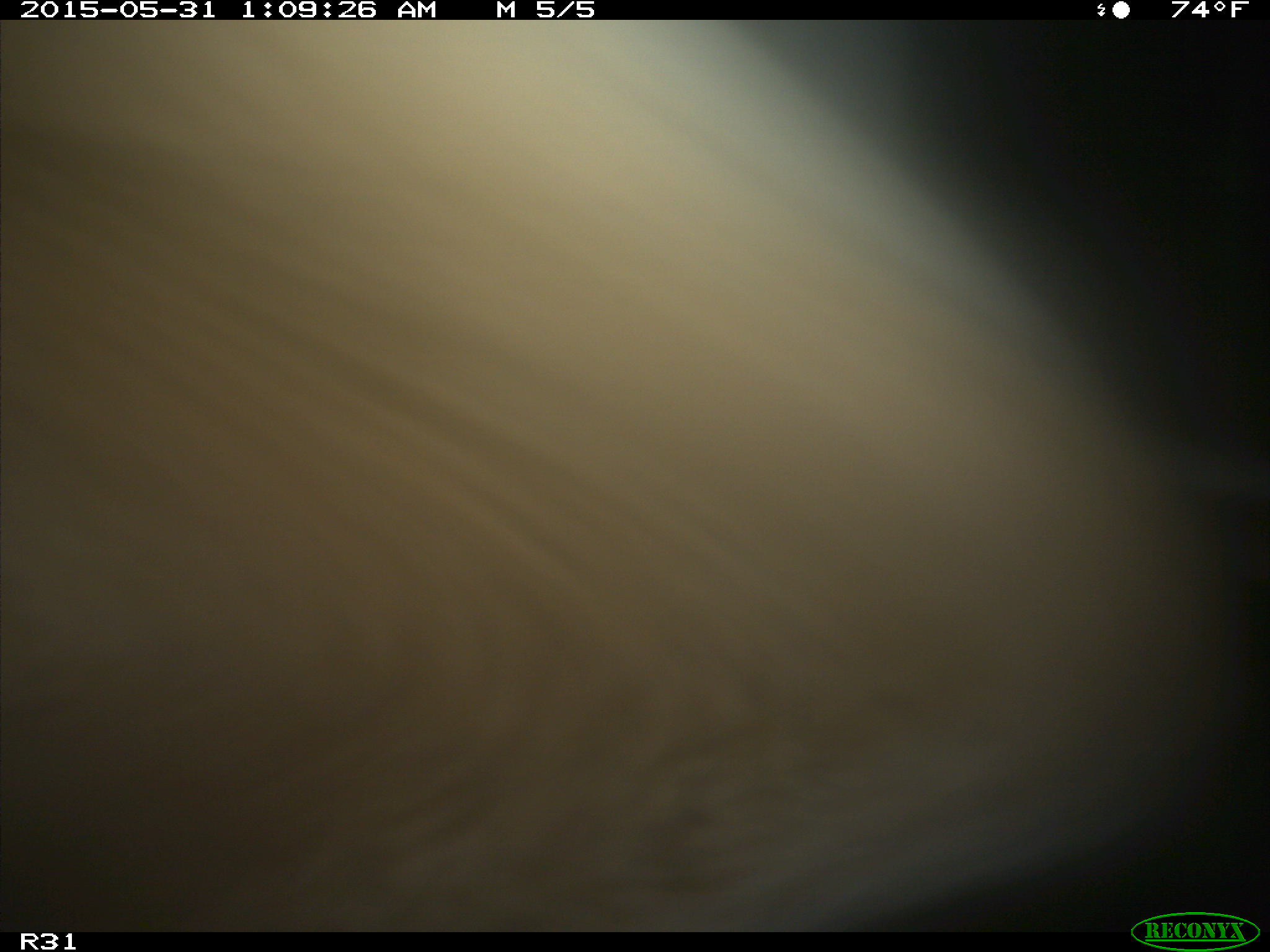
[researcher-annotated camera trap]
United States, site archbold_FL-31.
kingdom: Animalia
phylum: Chordata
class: Mammalia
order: Artiodactyla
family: Bovidae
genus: Bos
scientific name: Bos taurus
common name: domestic cow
Bos taurus (domestic cow).